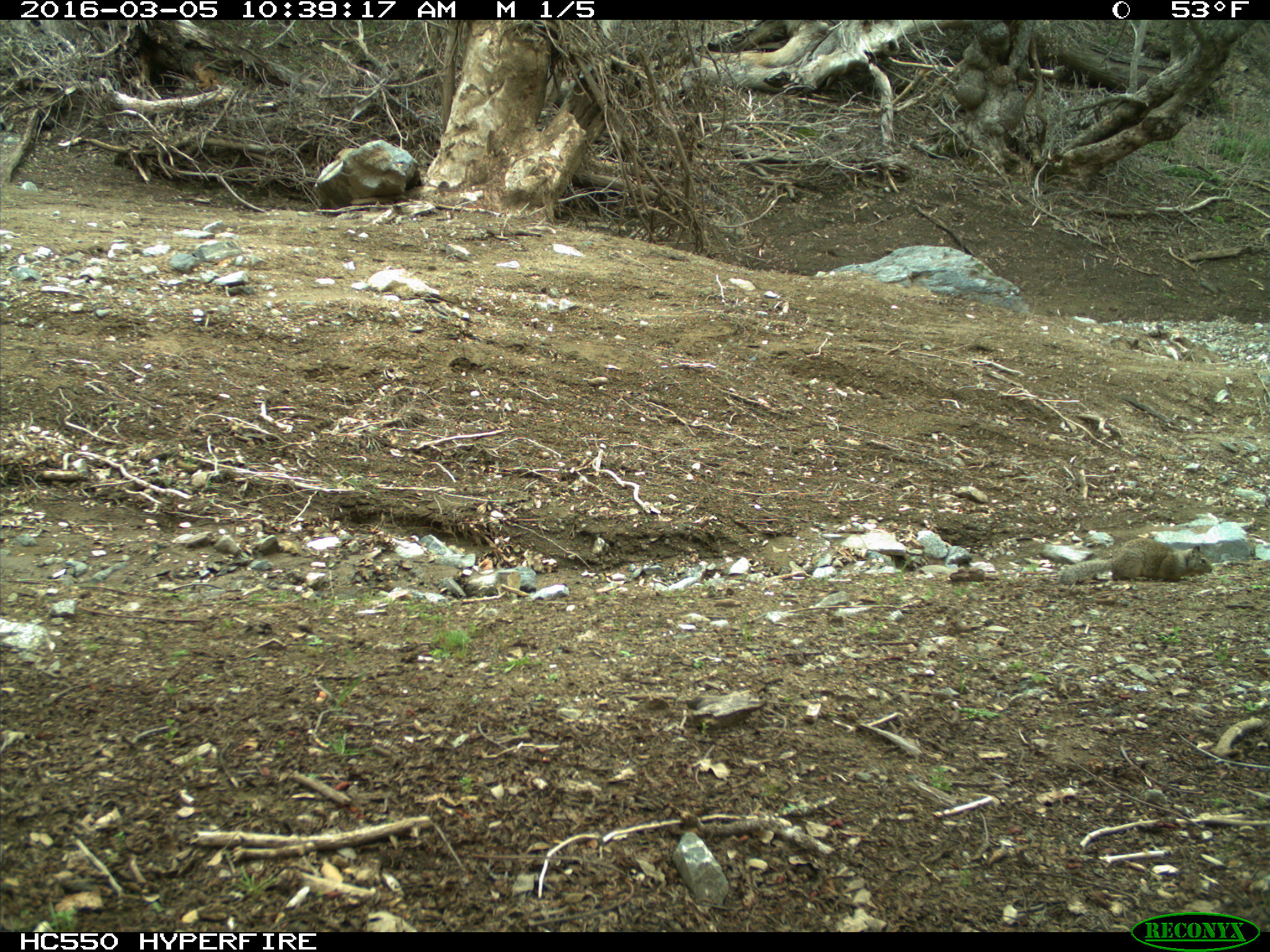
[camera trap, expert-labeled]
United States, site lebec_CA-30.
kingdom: Animalia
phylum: Chordata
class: Mammalia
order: Rodentia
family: Sciuridae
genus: Otospermophilus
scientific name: Otospermophilus beecheyi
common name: california ground squirrel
Otospermophilus beecheyi (california ground squirrel).